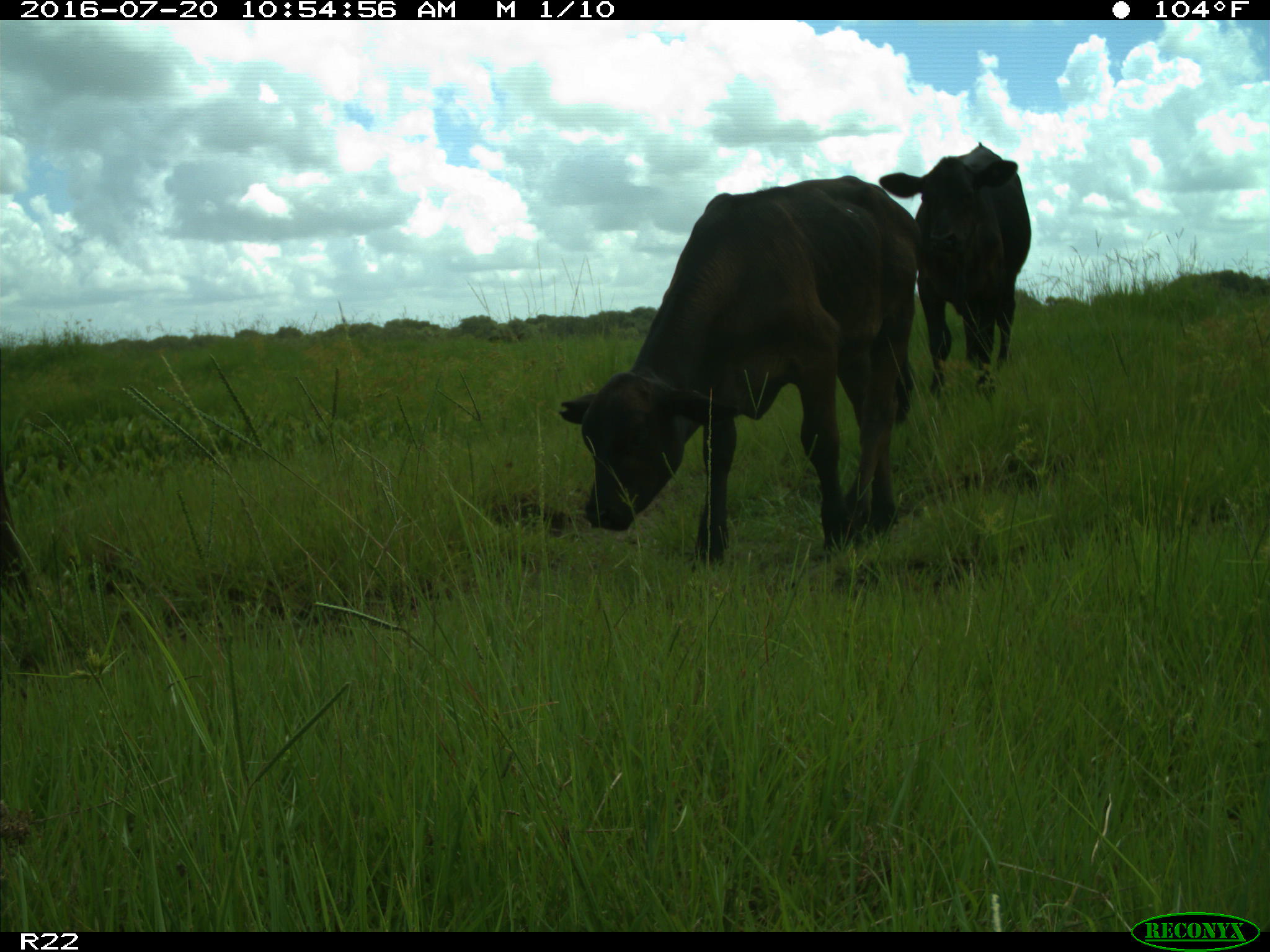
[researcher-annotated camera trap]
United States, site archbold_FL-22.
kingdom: Animalia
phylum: Chordata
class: Mammalia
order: Artiodactyla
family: Bovidae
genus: Bos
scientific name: Bos taurus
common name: domestic cow